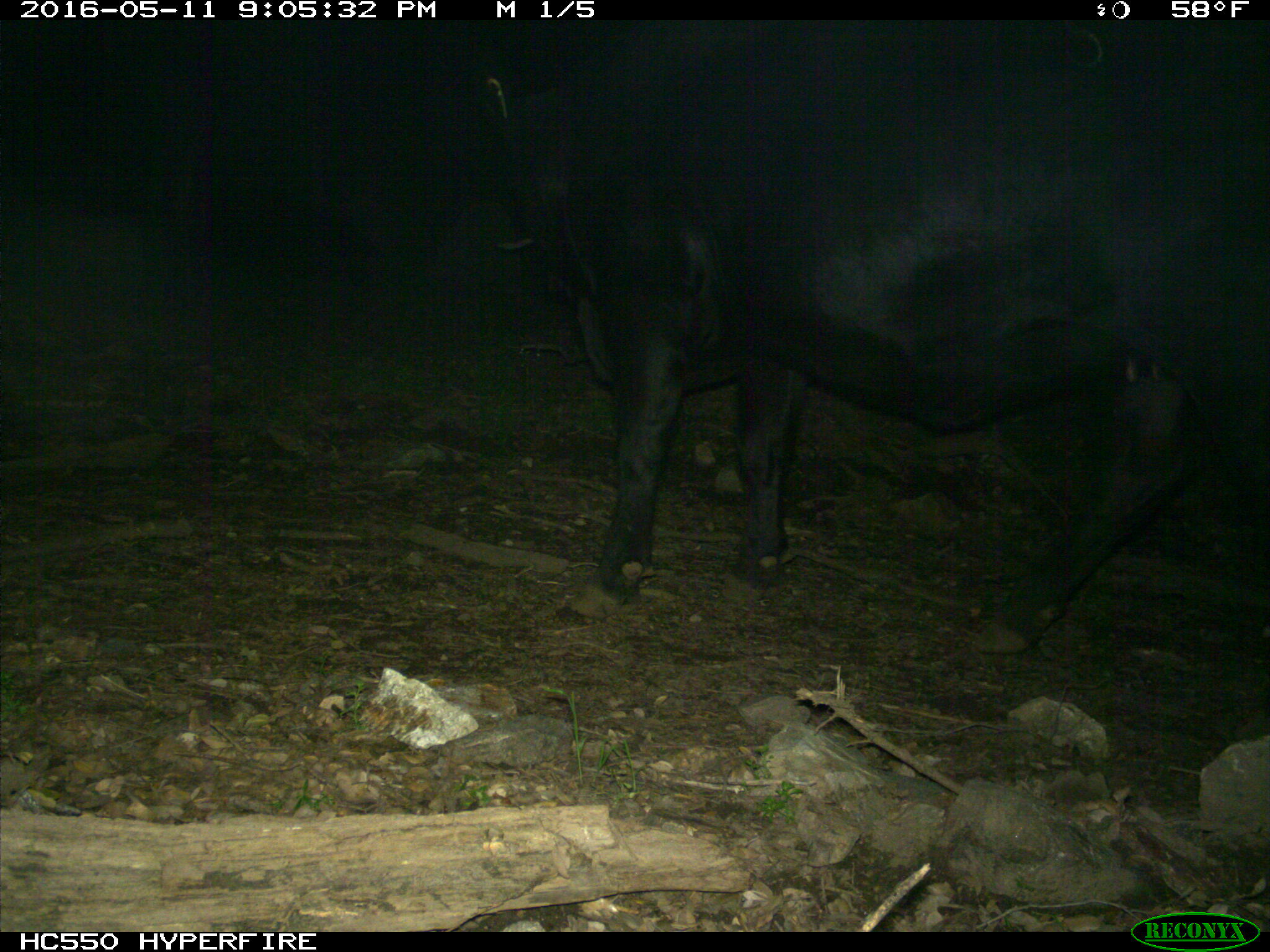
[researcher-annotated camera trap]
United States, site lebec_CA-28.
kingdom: Animalia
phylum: Chordata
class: Mammalia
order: Artiodactyla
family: Bovidae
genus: Bos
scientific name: Bos taurus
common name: domestic cow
Bos taurus (domestic cow).